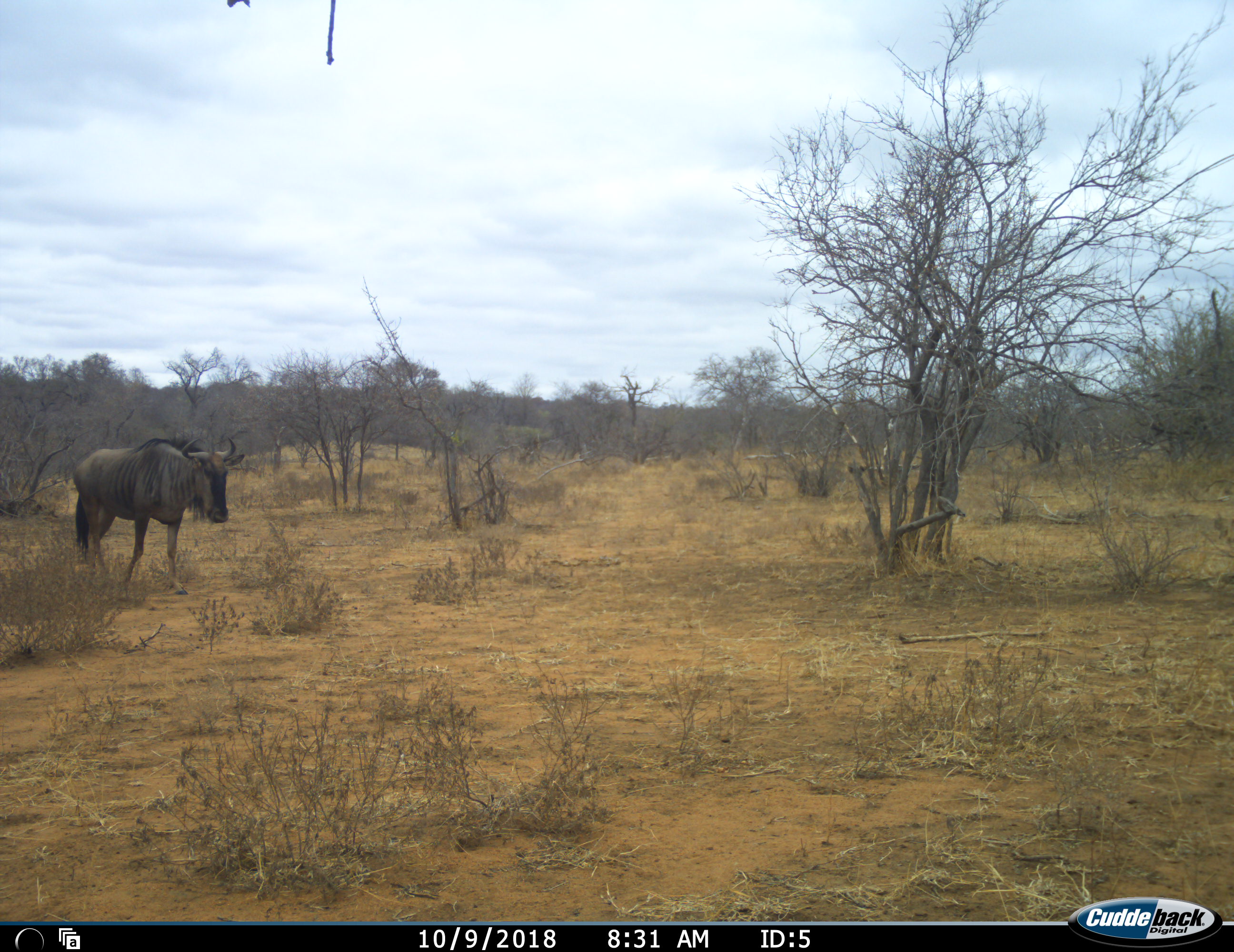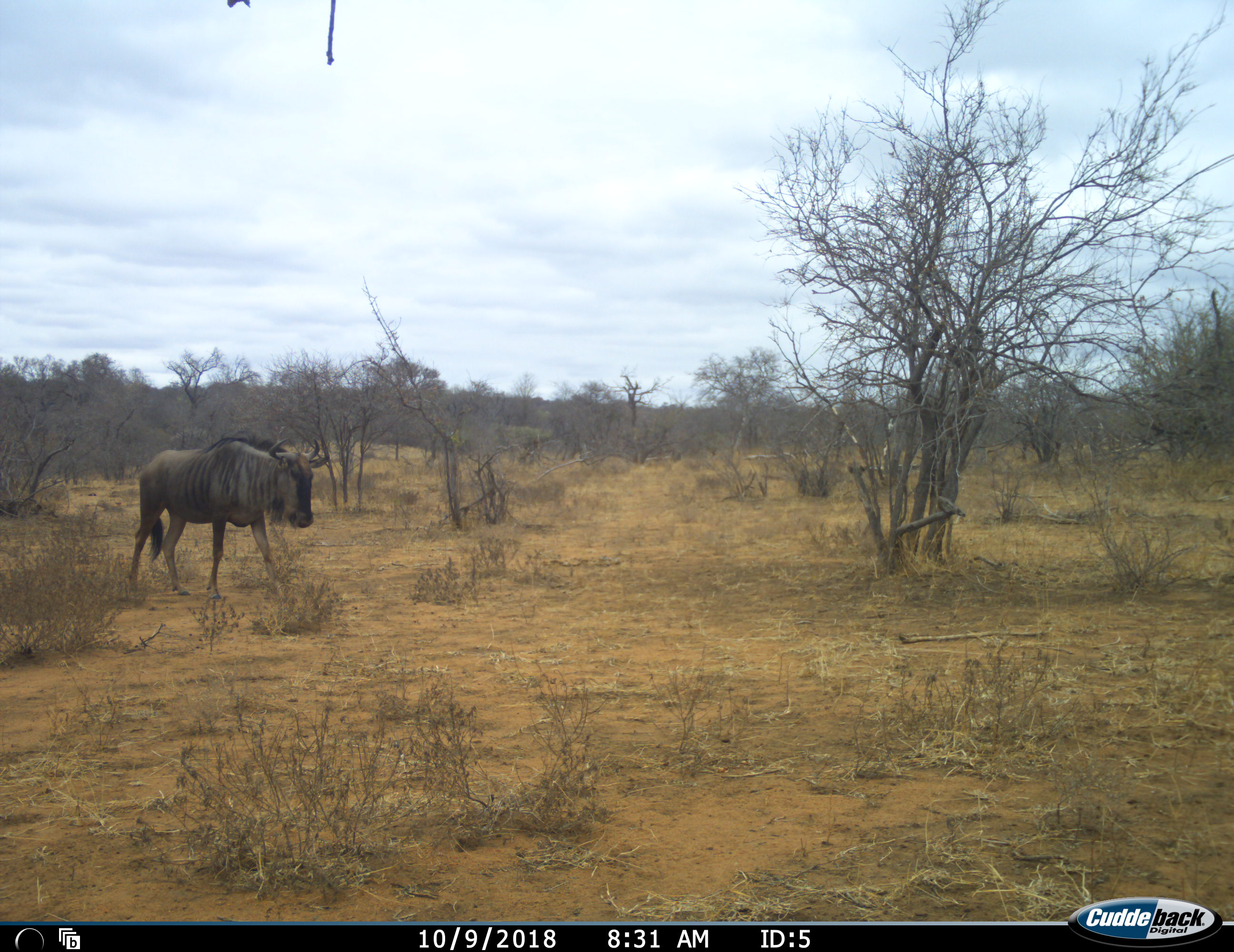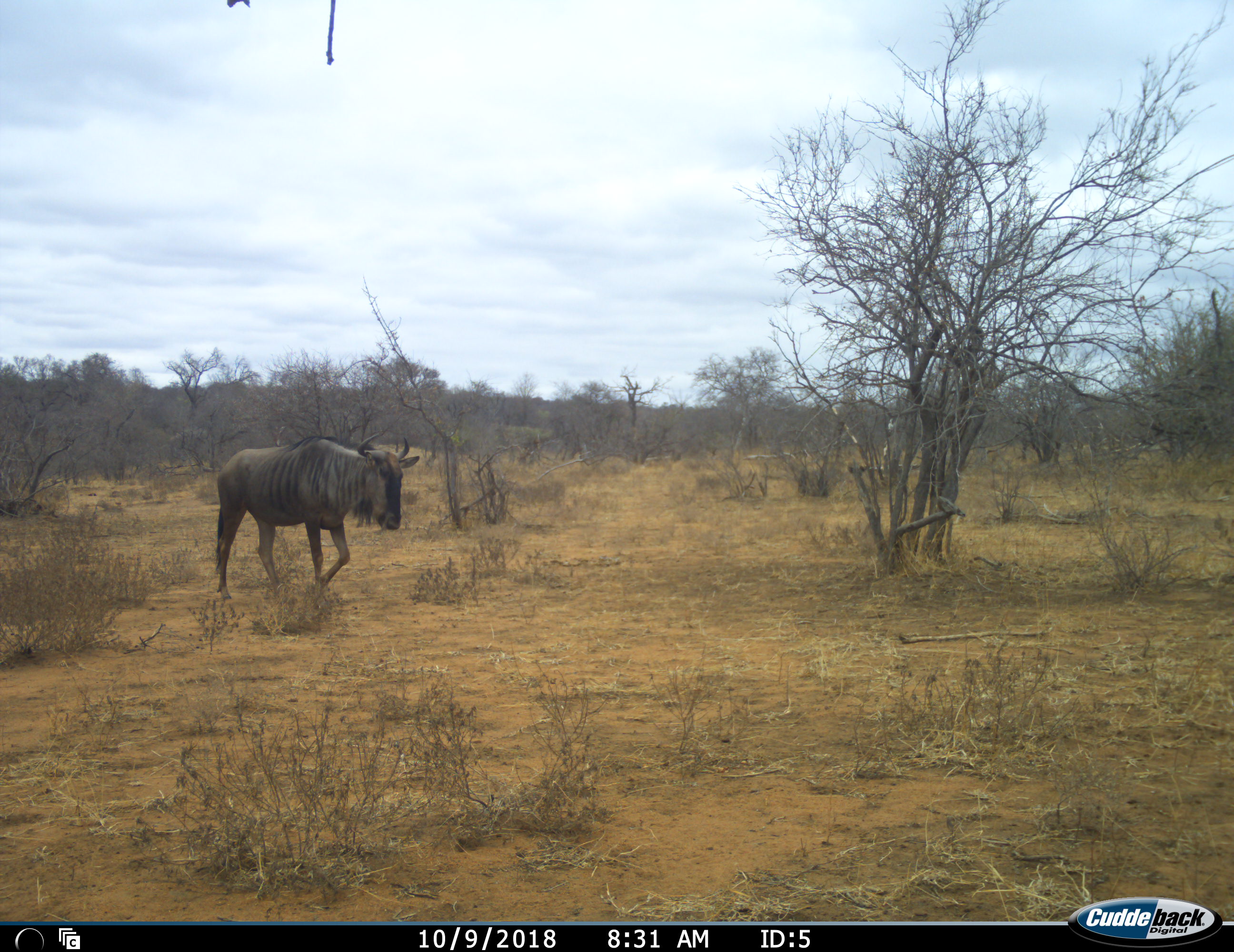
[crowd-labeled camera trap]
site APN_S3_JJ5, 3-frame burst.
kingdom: Animalia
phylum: Chordata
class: Mammalia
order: Artiodactyla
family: Bovidae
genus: Connochaetes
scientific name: Connochaetes taurinus taurinus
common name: blue wildebeest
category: wildebeestblue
Wildebeestblue (blue wildebeest) (Connochaetes taurinus taurinus), count 1. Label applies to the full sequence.